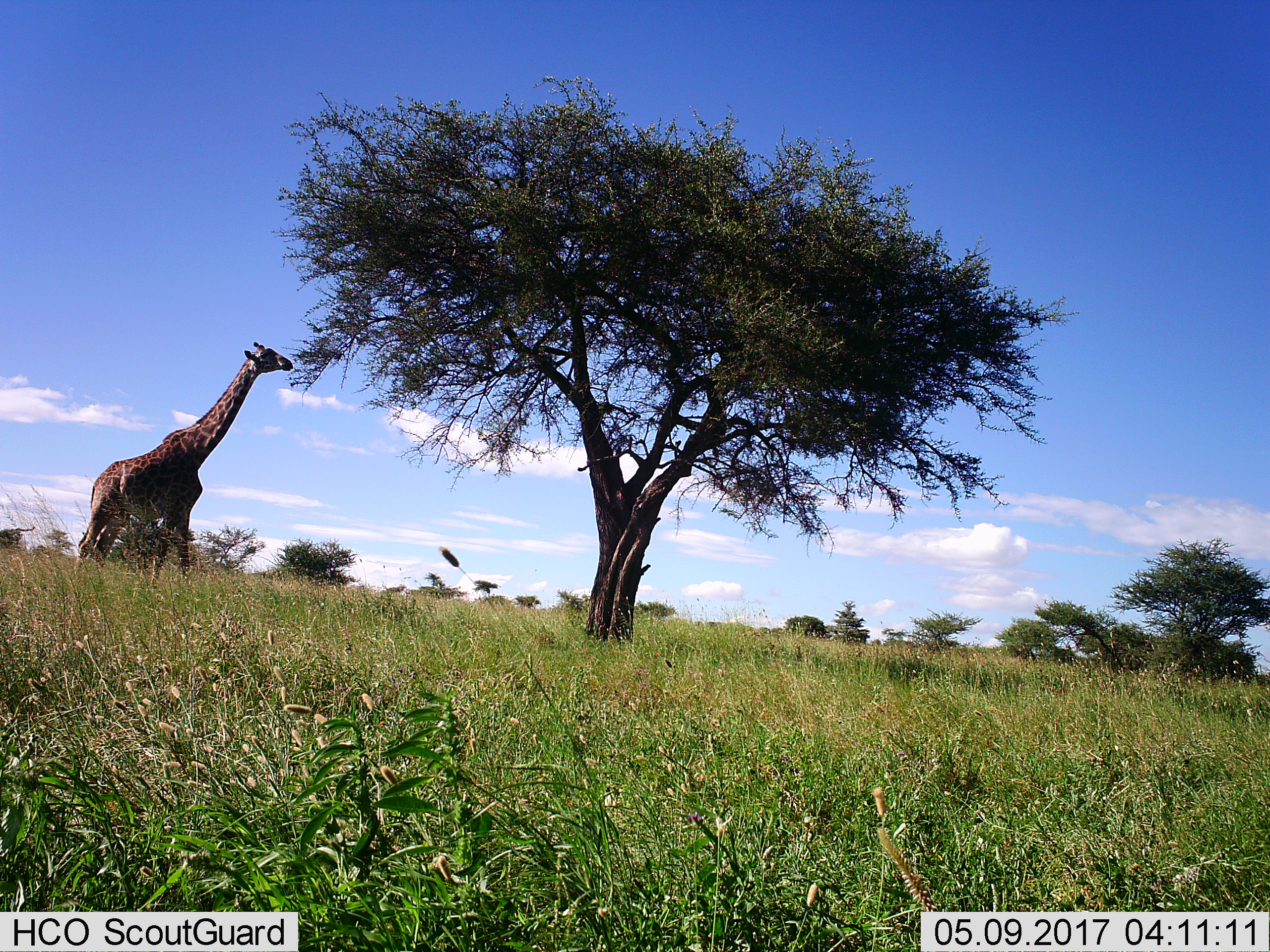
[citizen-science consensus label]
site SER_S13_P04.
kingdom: Animalia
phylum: Chordata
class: Mammalia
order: Artiodactyla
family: Giraffidae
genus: Giraffa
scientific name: Giraffa camelopardalis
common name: giraffe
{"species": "giraffe (Giraffa camelopardalis)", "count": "1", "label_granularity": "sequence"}